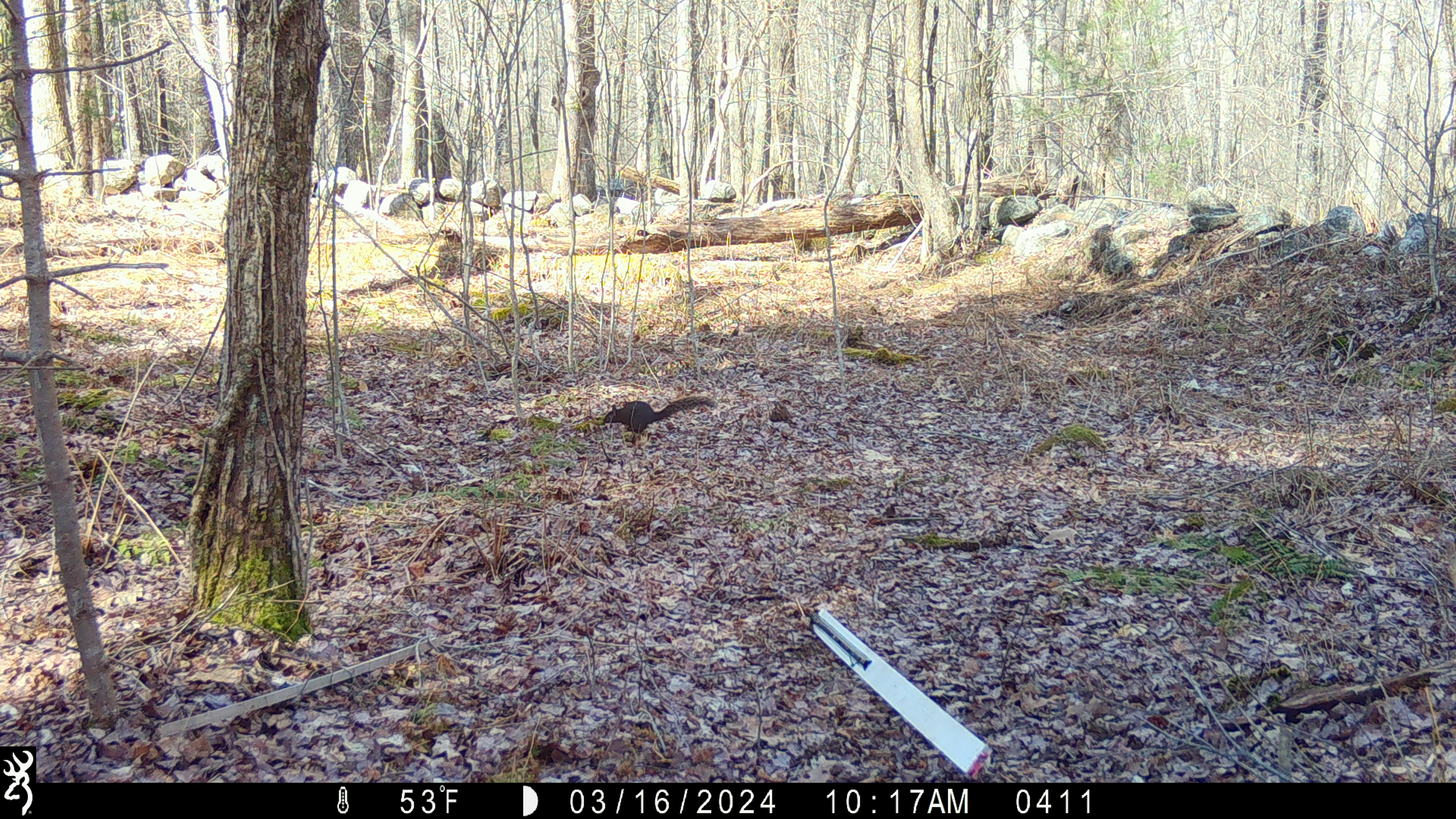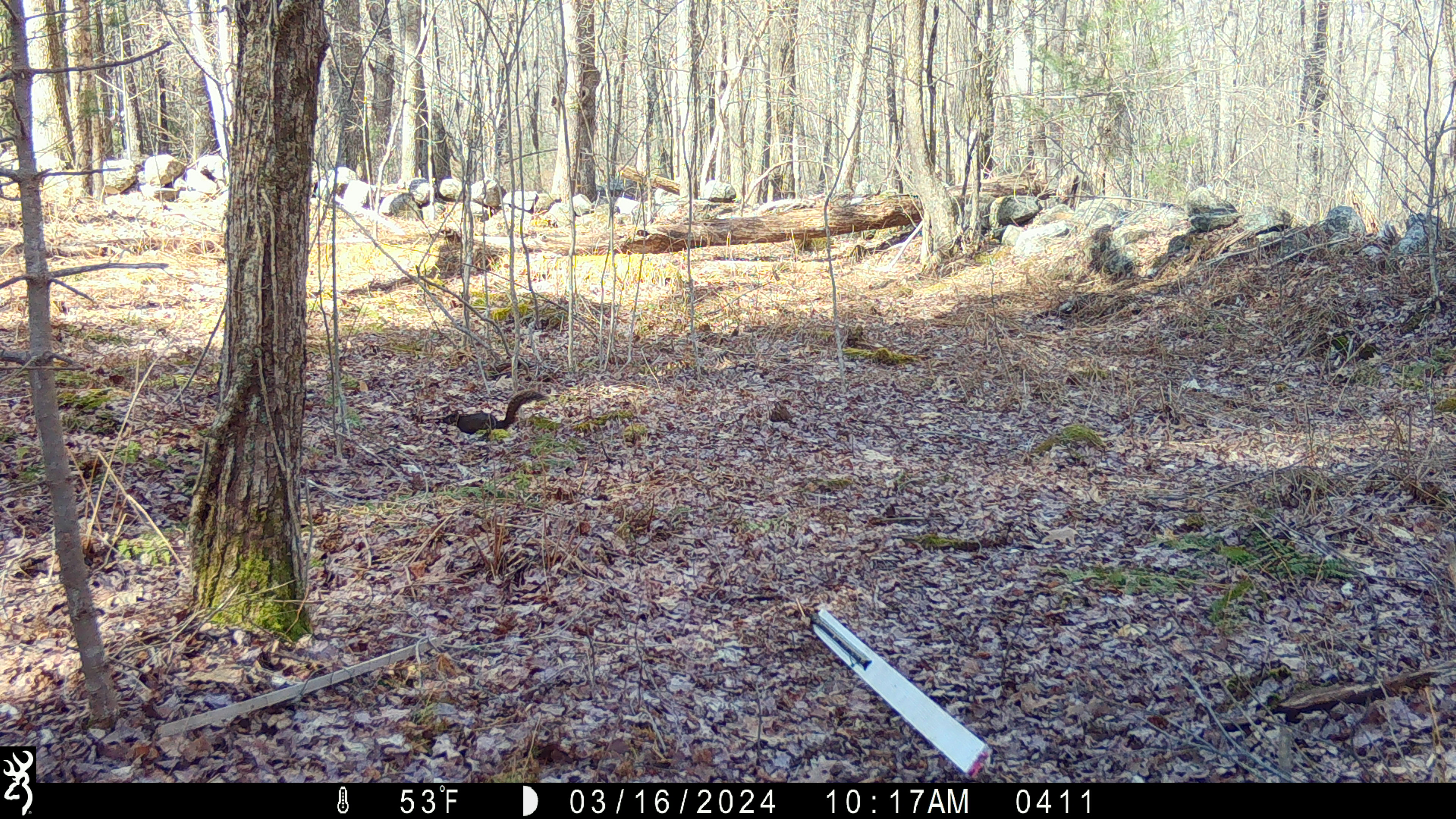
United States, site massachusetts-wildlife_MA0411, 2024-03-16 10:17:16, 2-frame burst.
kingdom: Animalia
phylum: Chordata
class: Mammalia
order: Rodentia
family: Sciuridae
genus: Sciurus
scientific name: Sciurus carolinensis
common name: gray squirrel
Gray squirrel (Sciurus carolinensis).